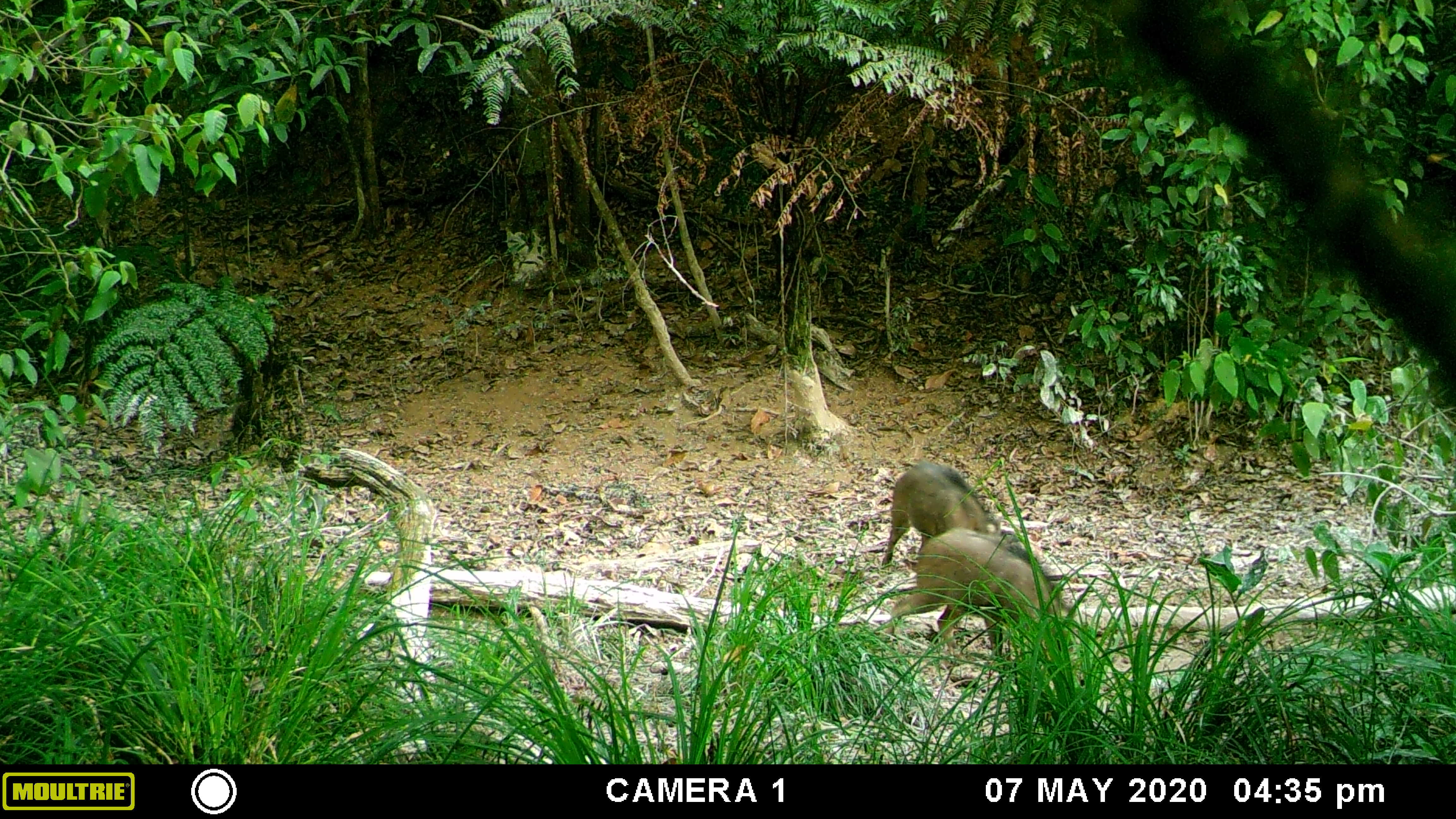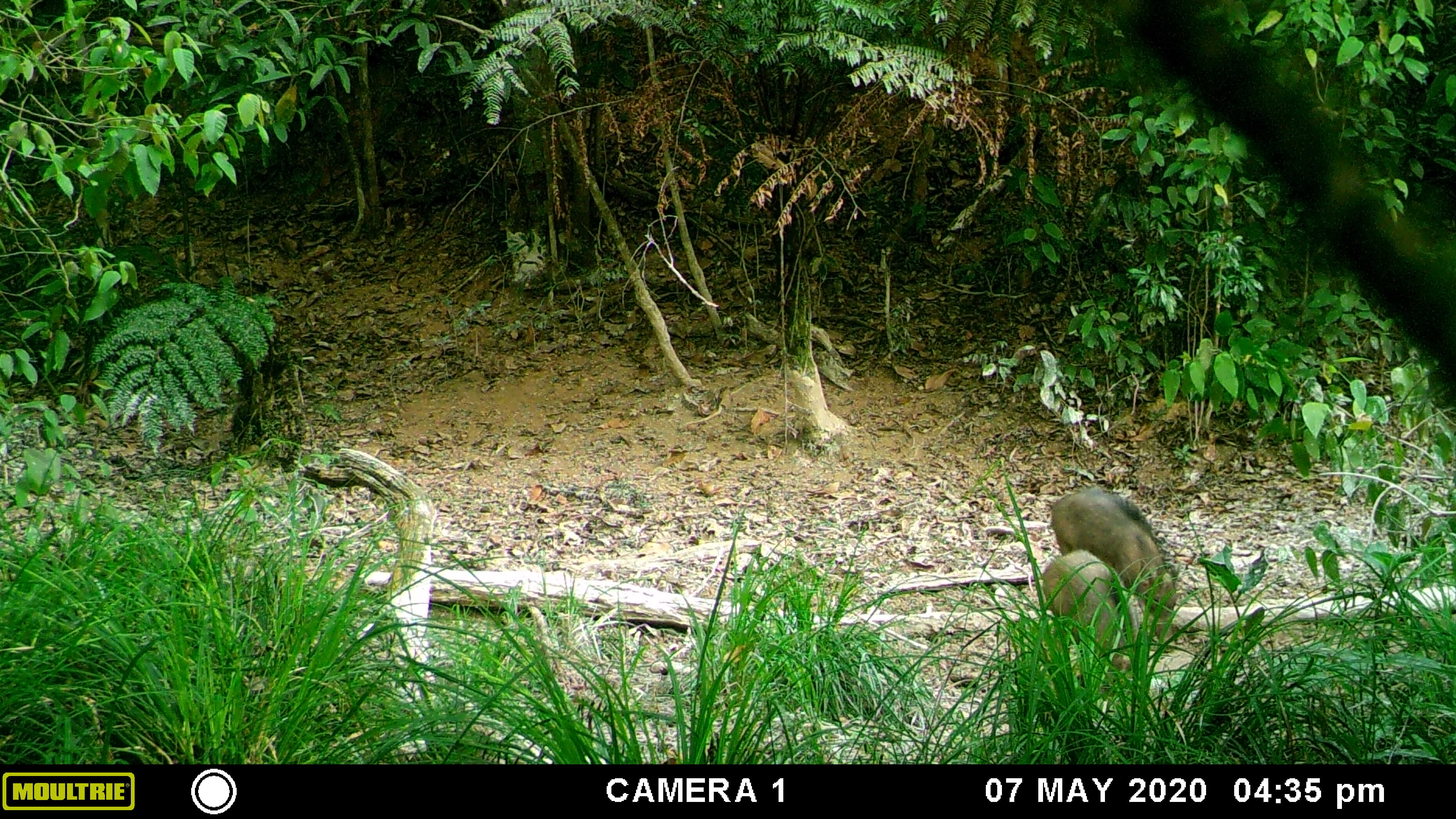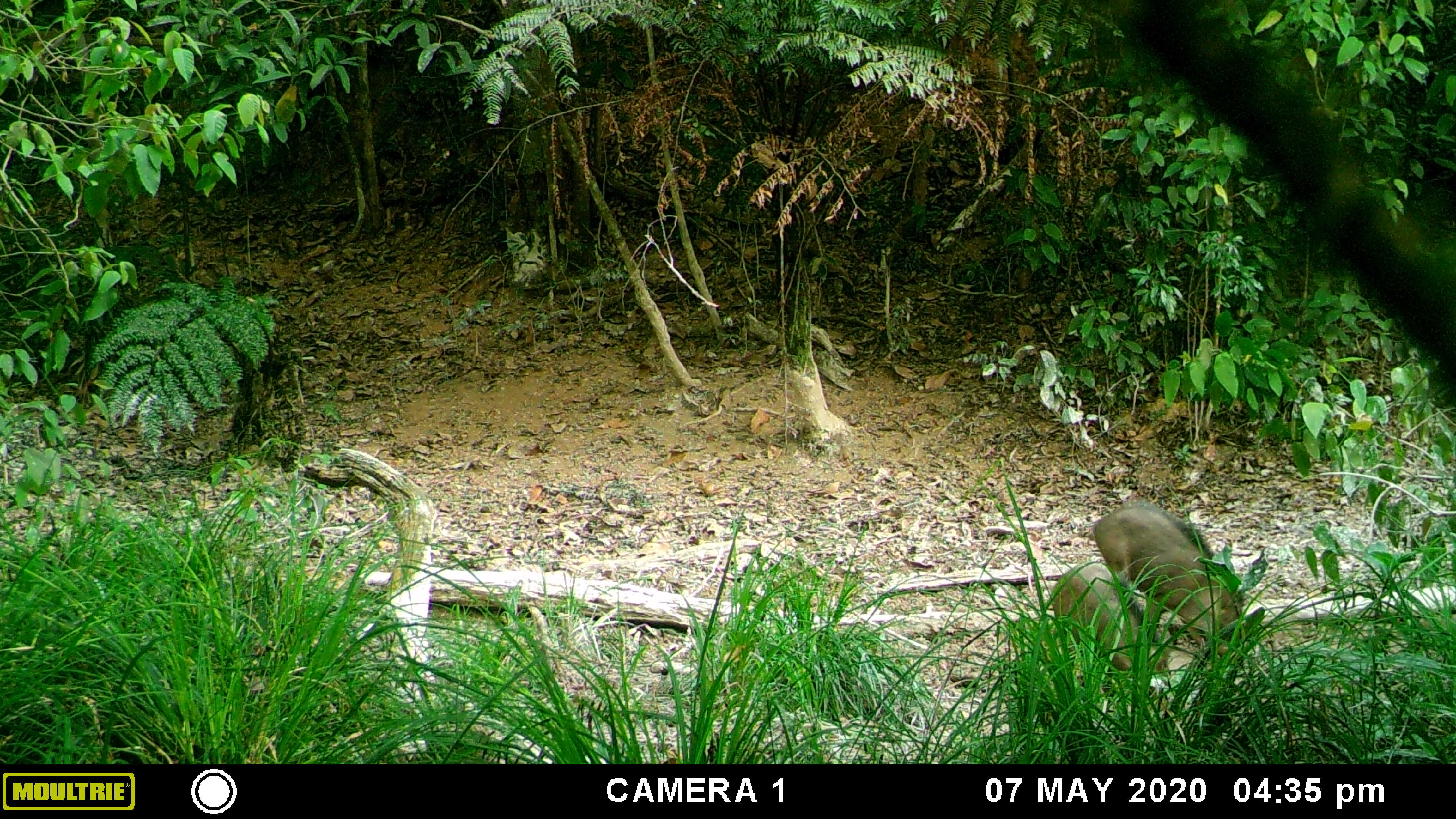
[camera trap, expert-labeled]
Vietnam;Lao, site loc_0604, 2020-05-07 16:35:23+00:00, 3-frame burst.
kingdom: Animalia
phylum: Chordata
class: Mammalia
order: Artiodactyla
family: Suidae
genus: Sus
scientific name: Sus scrofa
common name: eurasian wild pig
Eurasian wild pig (Sus scrofa). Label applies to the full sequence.